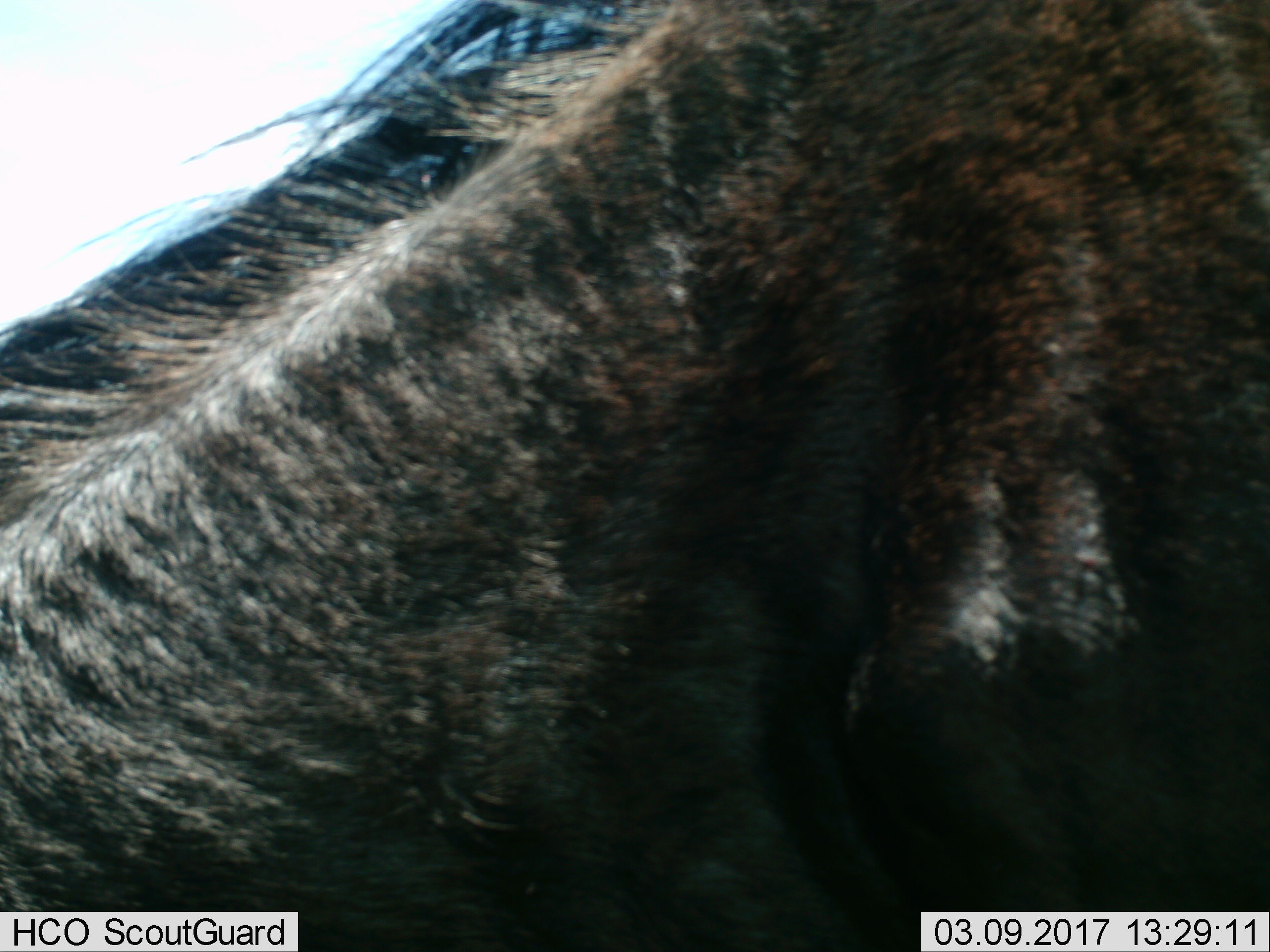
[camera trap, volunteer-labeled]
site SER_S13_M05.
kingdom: Animalia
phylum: Chordata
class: Mammalia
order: Artiodactyla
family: Bovidae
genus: Connochaetes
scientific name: Connochaetes taurinus taurinus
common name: blue wildebeest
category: wildebeestblue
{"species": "wildebeestblue (blue wildebeest) (Connochaetes taurinus taurinus)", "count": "1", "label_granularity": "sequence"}